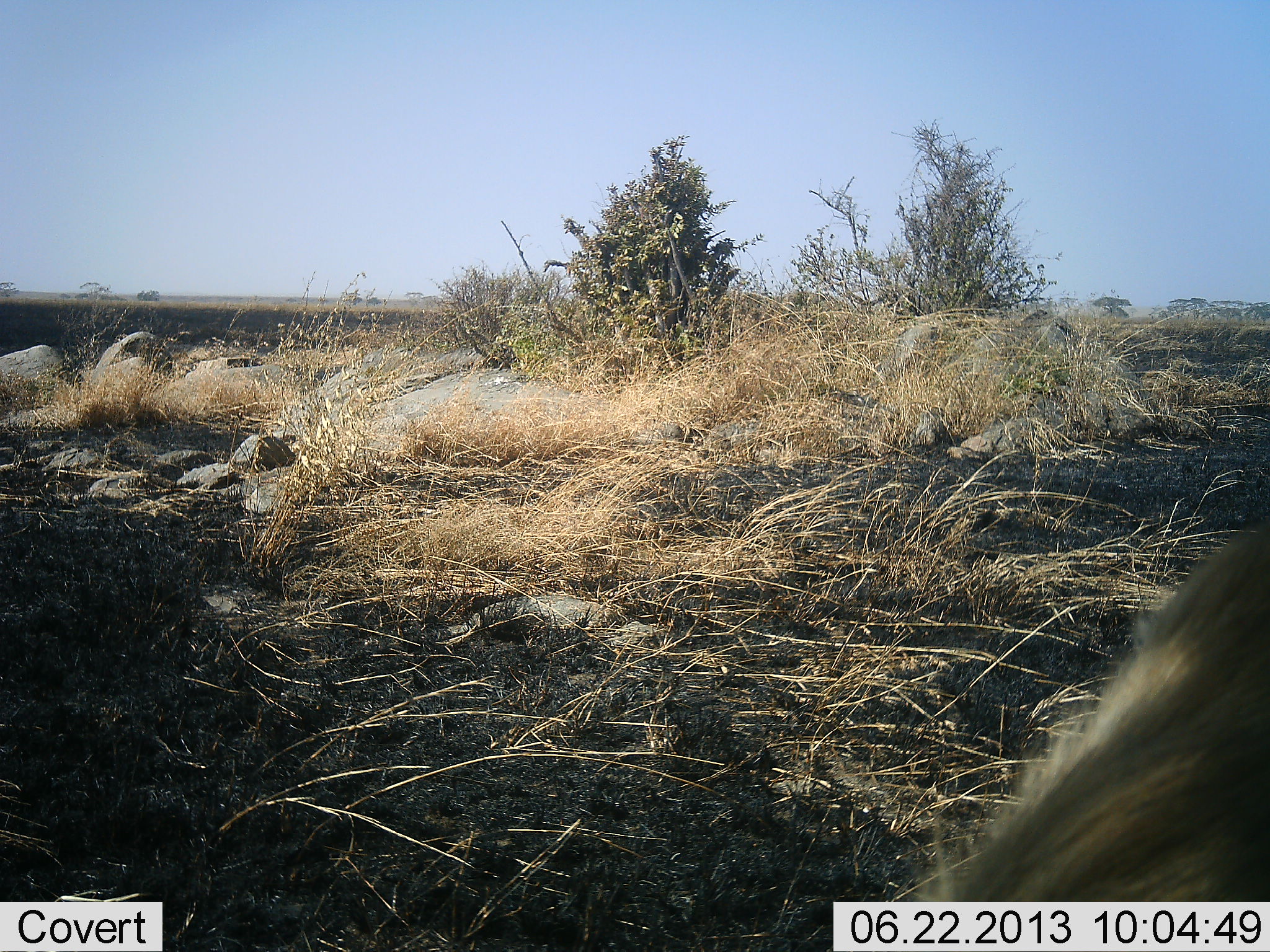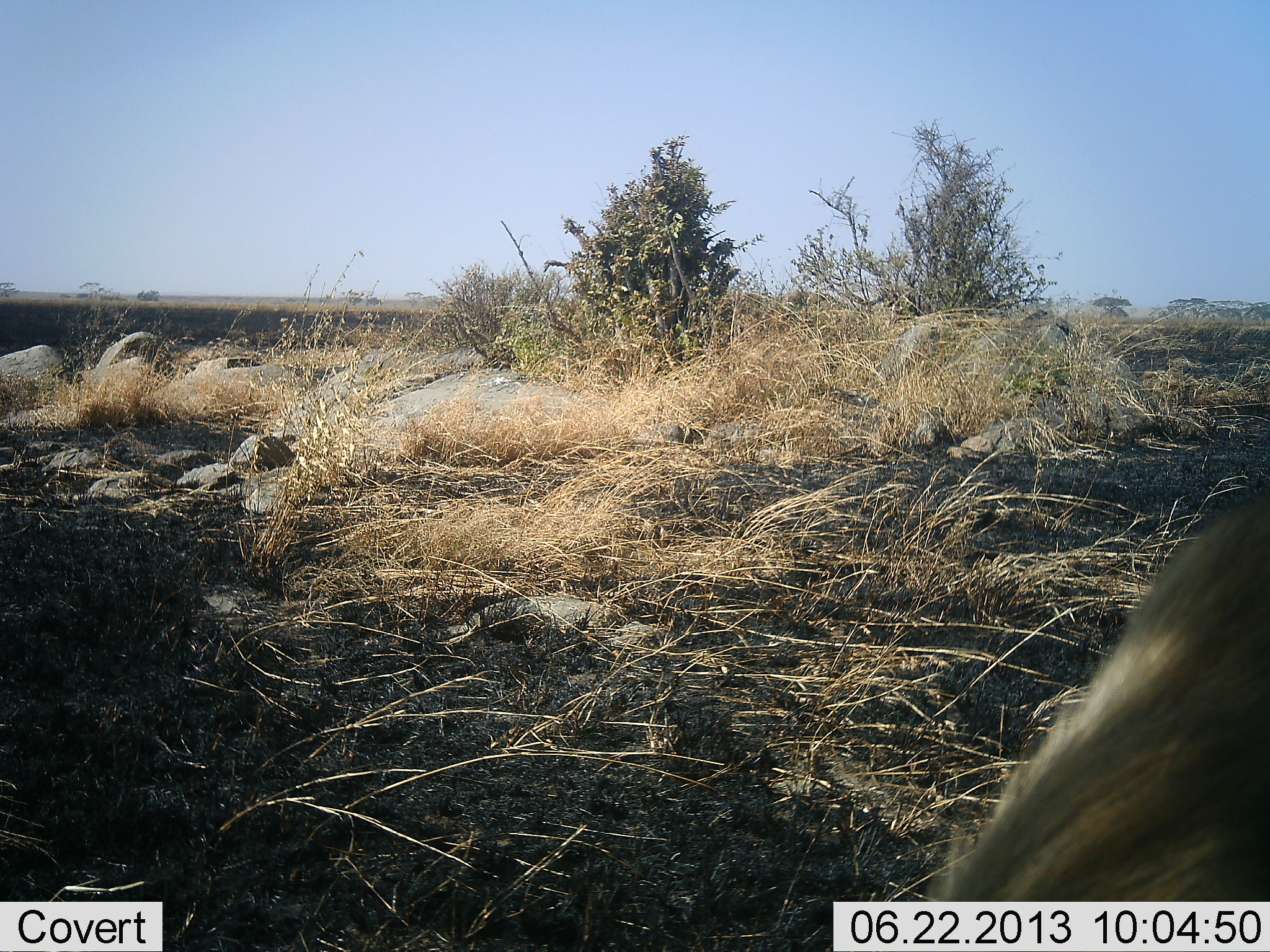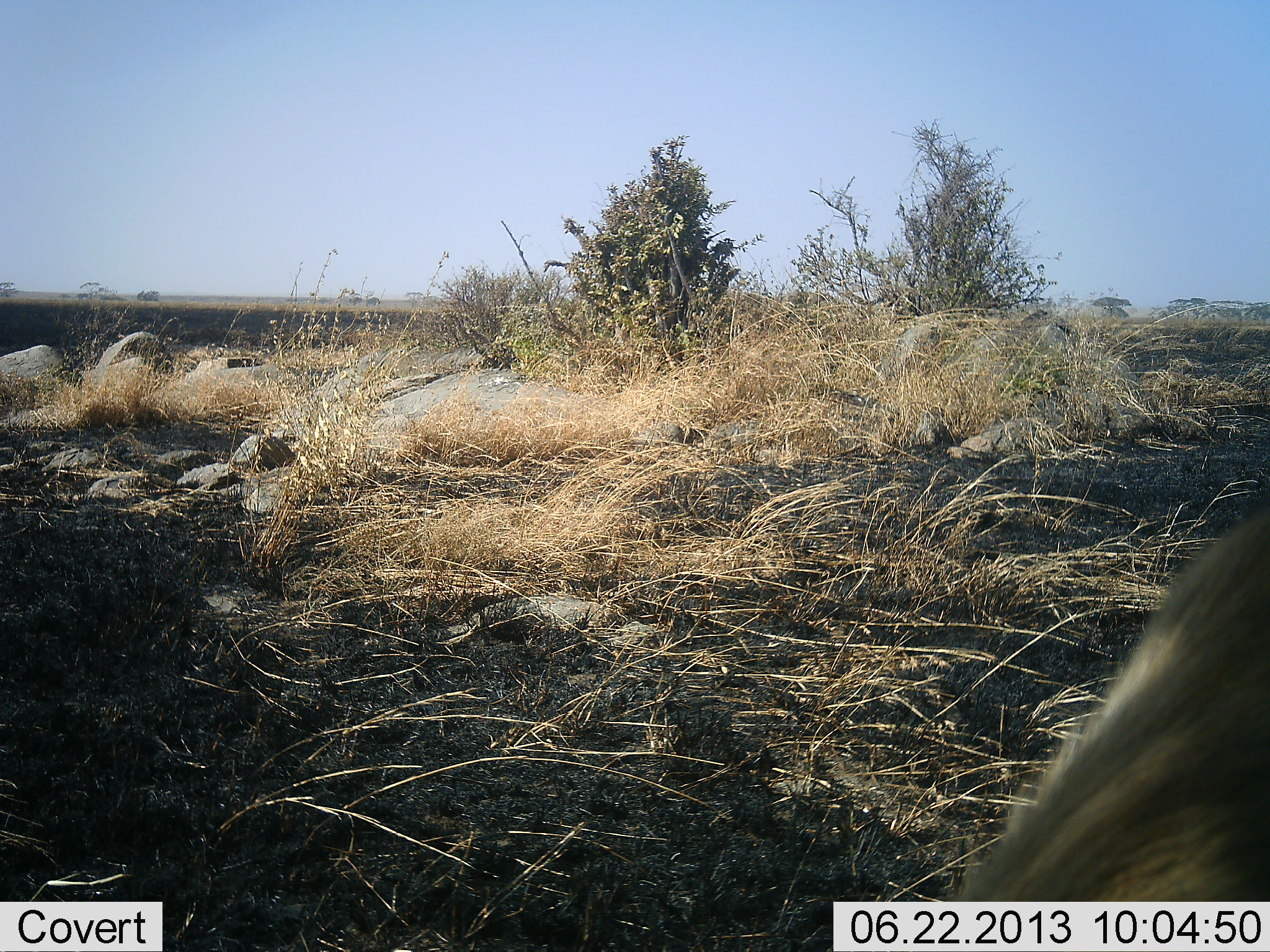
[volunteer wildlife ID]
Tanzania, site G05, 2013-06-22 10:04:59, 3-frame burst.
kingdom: Animalia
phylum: Chordata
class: Mammalia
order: Carnivora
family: Hyaenidae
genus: Hyaena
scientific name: Hyaena hyaena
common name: striped hyena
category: hyenastriped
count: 1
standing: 50%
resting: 25%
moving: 25%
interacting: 0%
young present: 0%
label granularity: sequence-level